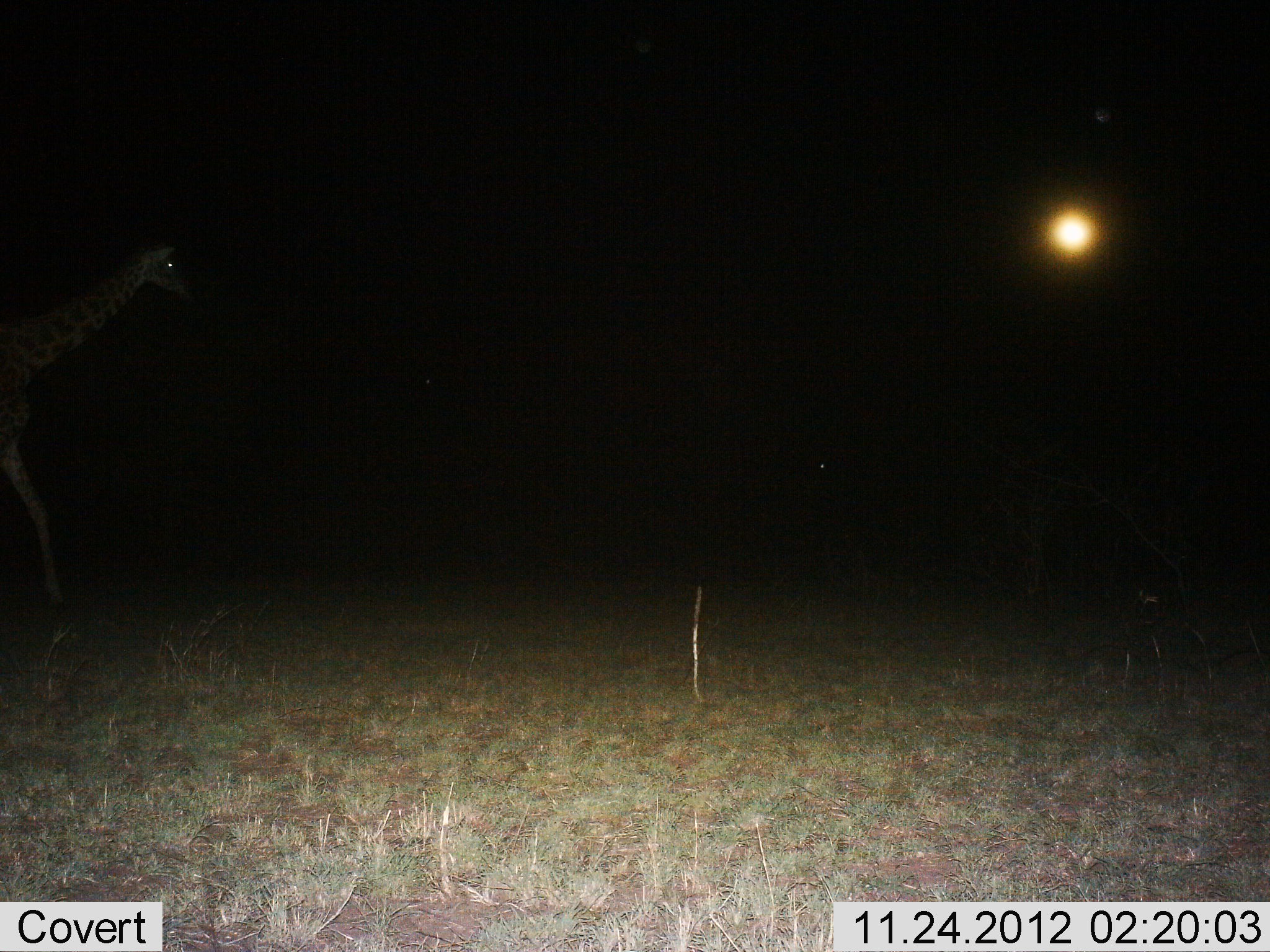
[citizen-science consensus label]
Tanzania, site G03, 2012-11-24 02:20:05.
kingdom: Animalia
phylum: Chordata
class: Mammalia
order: Artiodactyla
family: Giraffidae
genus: Giraffa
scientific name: Giraffa camelopardalis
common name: giraffe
Giraffe (Giraffa camelopardalis), count 1. Behavior (volunteer vote fractions): standing 6%, resting 0%, moving 97%, interacting 0%. Young present (vote fraction): 3%. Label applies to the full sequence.